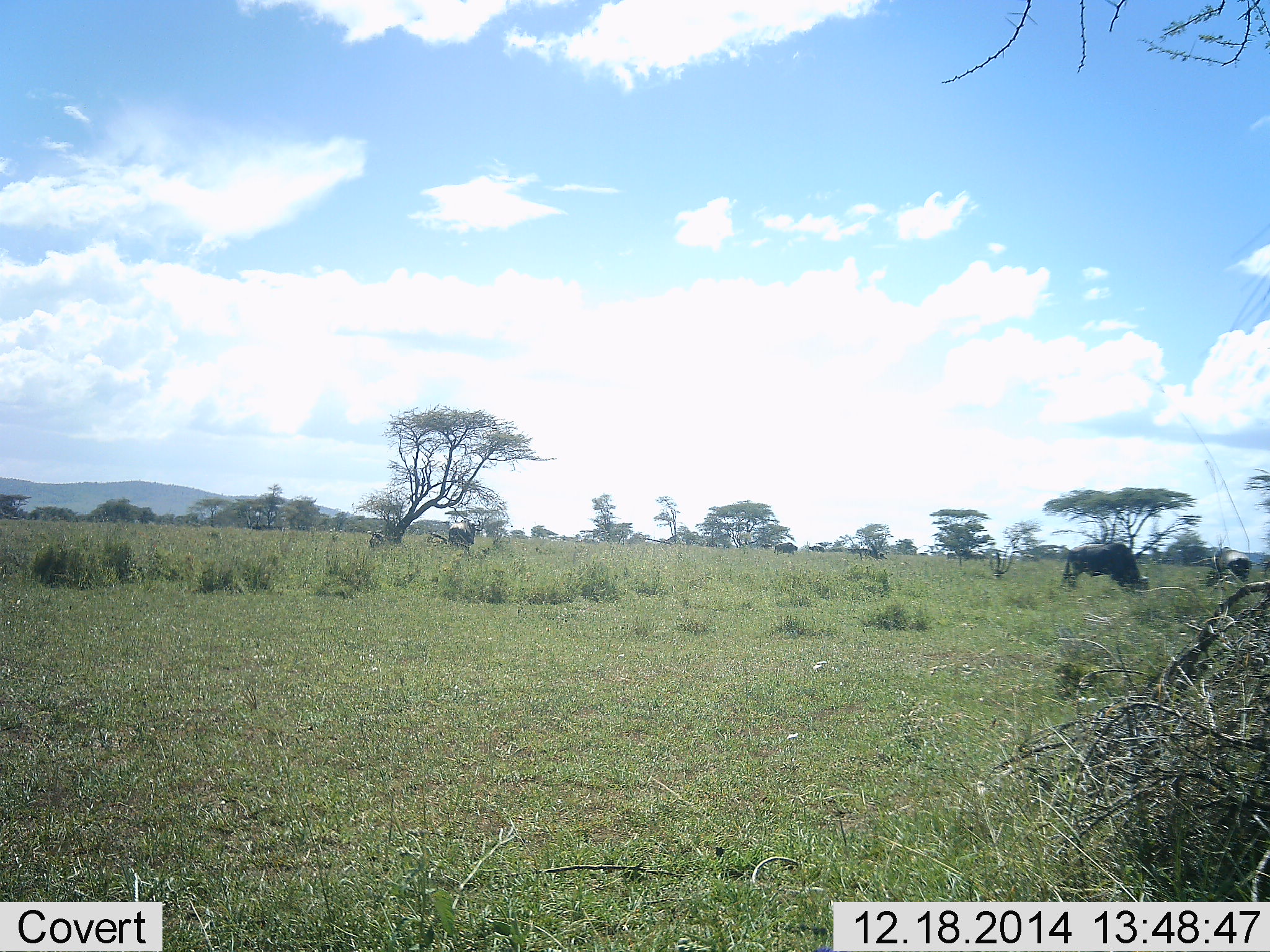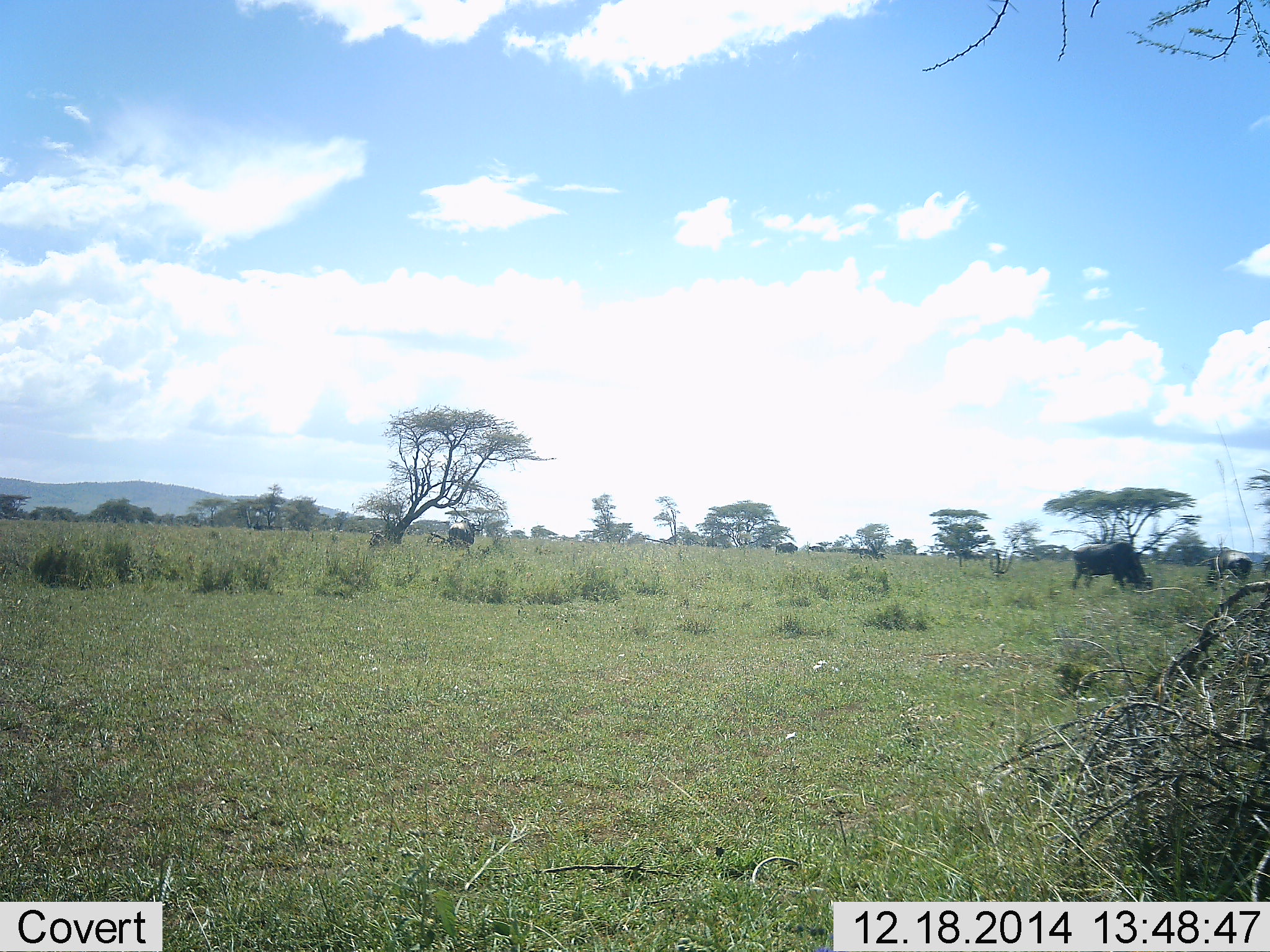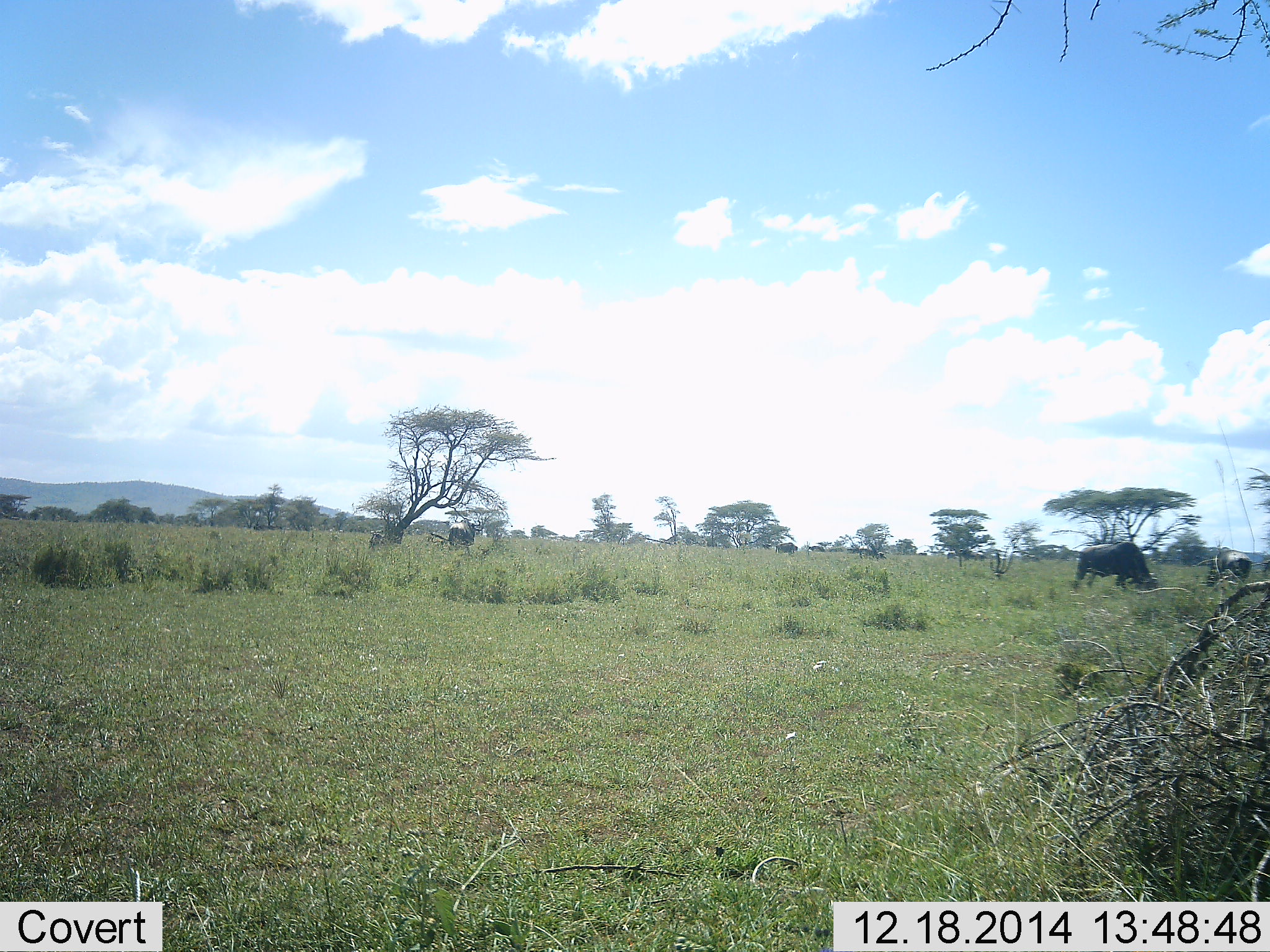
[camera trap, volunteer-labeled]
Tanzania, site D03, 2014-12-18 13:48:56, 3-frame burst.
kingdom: Animalia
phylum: Chordata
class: Mammalia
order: Artiodactyla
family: Bovidae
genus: Connochaetes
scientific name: Connochaetes taurinus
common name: blue wildebeest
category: wildebeest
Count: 2.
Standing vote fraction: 10%.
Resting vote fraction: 0%.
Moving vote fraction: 10%.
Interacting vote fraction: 0%.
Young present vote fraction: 0%.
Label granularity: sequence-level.